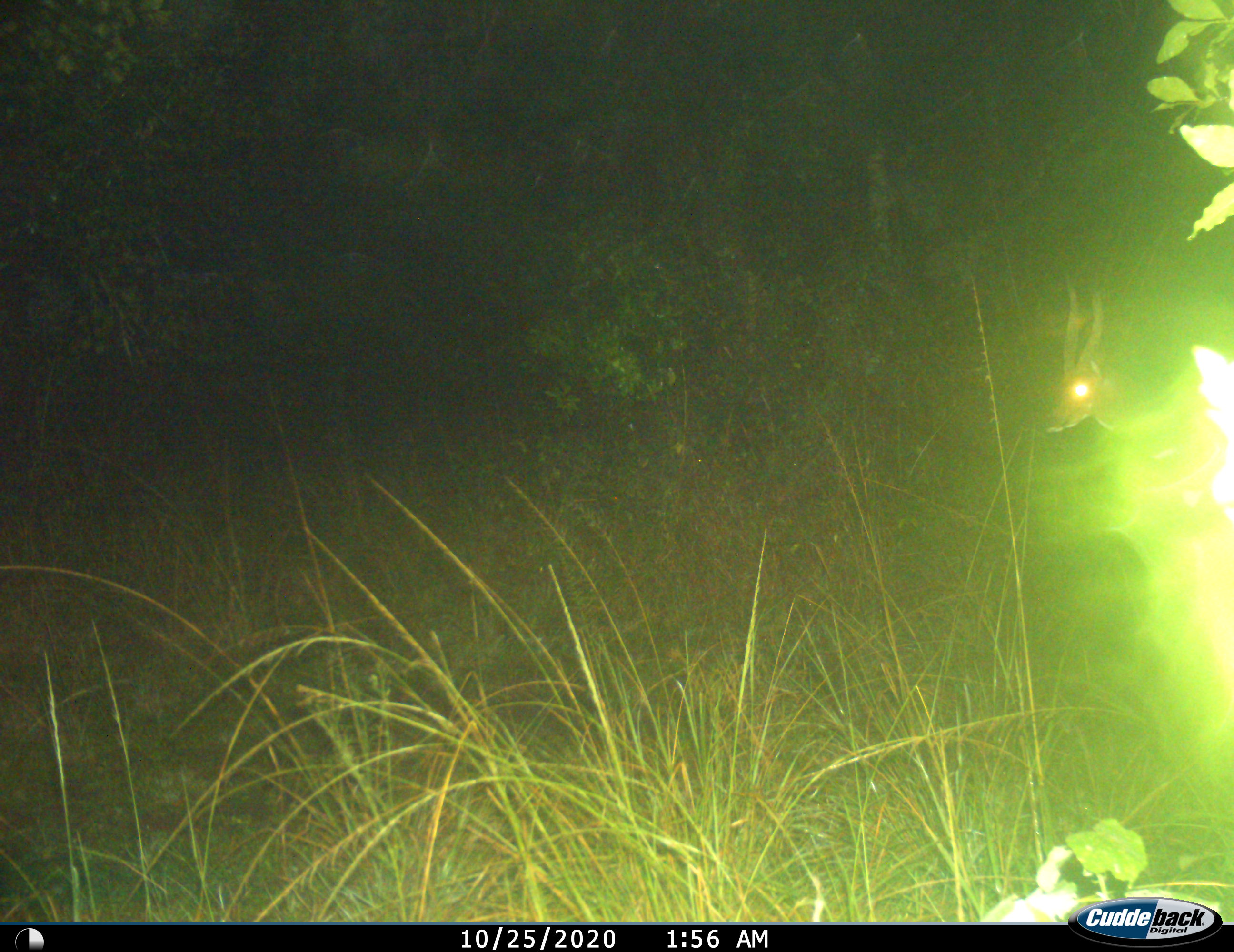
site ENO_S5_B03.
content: unidentified animal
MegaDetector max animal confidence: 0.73